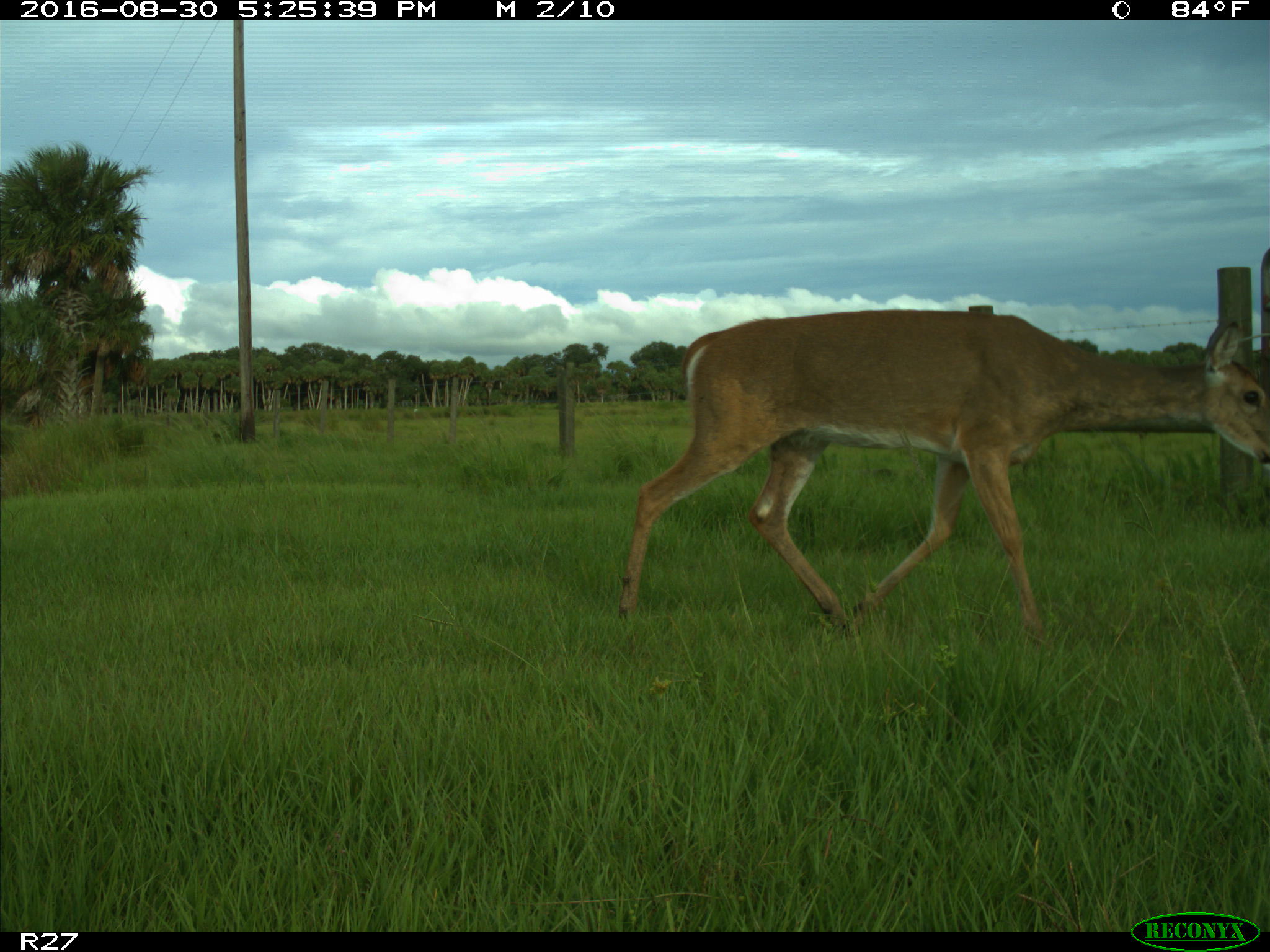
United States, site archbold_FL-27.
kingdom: Animalia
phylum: Chordata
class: Mammalia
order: Artiodactyla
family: Cervidae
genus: Odocoileus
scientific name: Odocoileus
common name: deer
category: unidentified deer